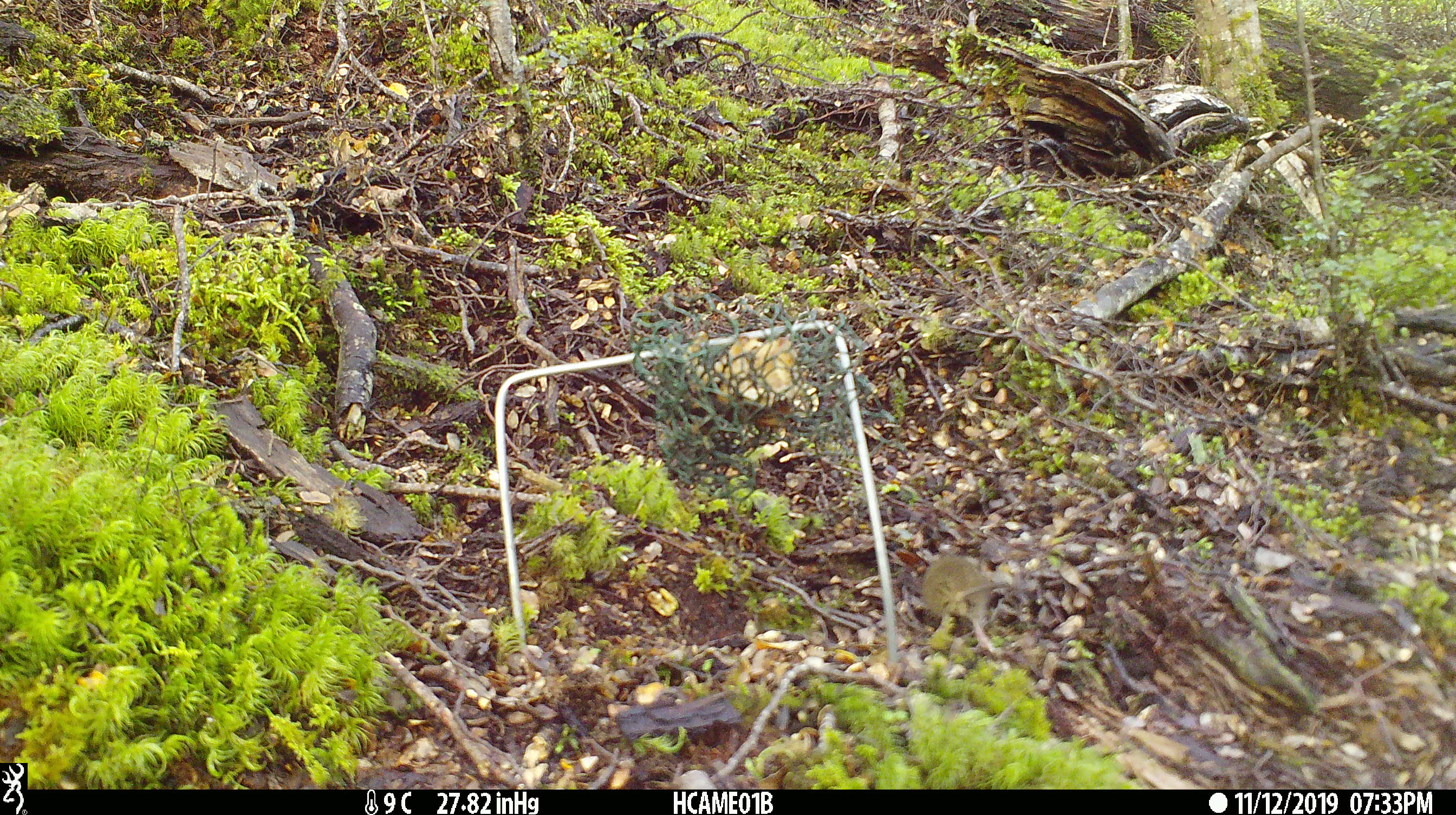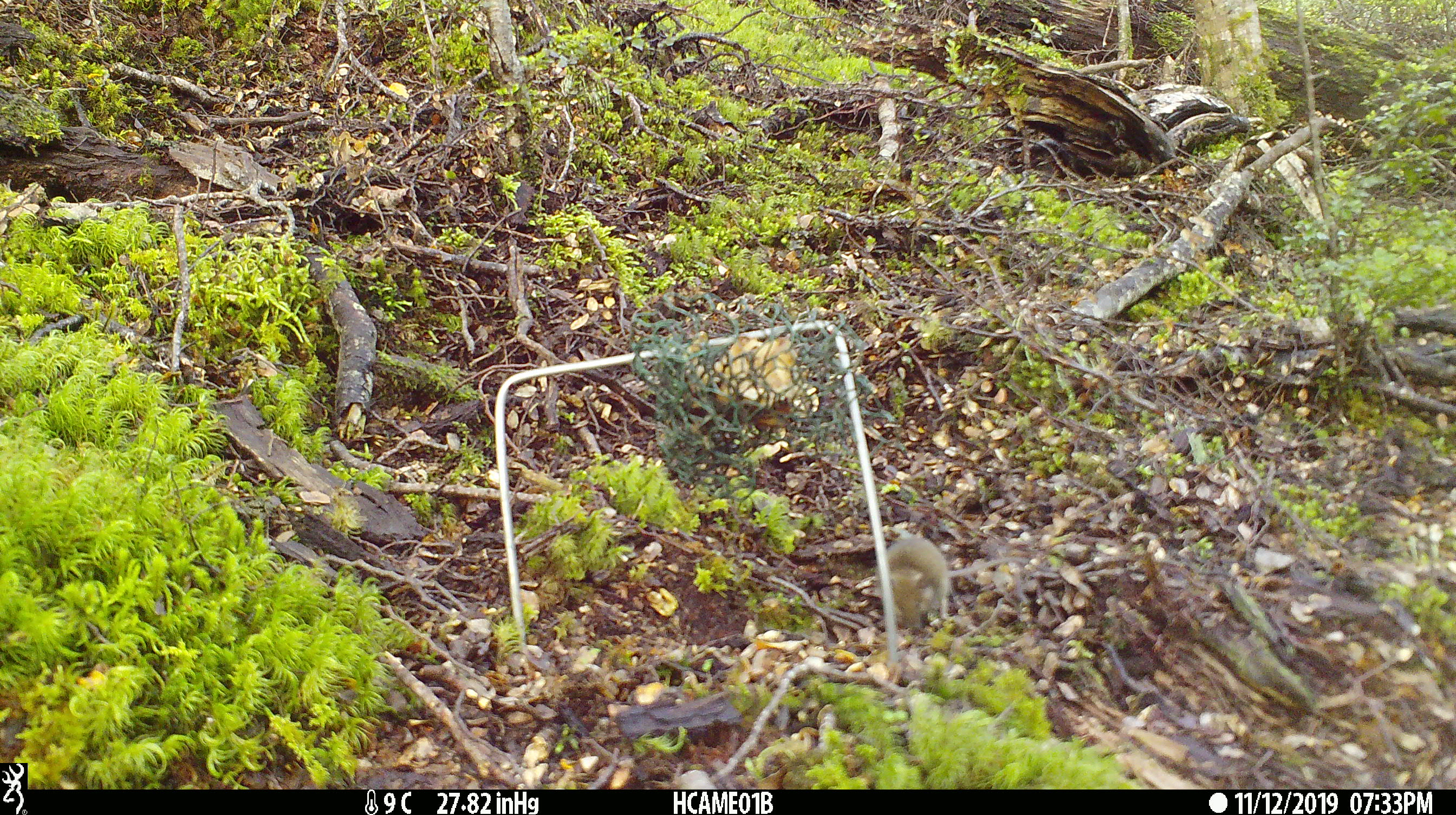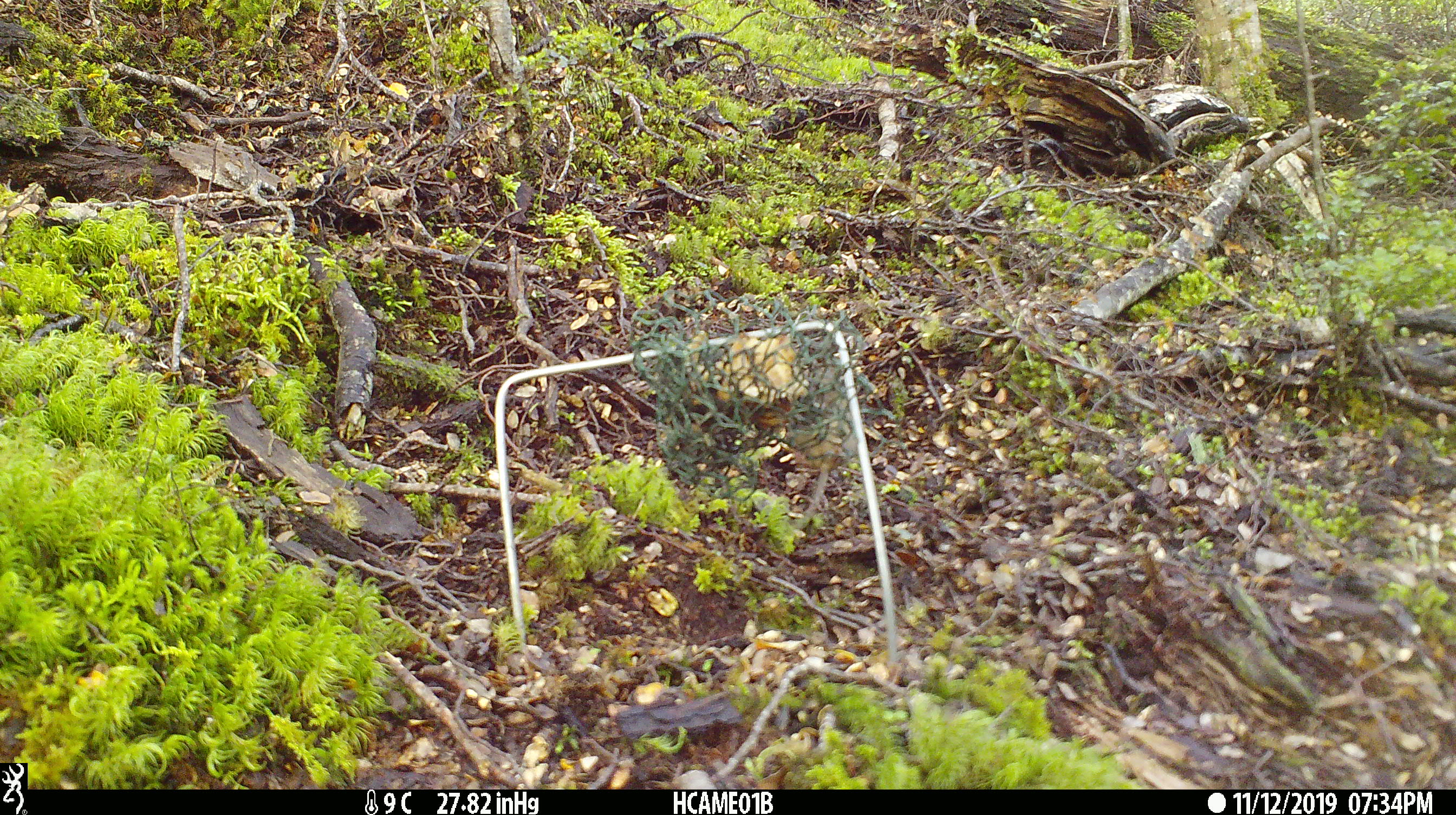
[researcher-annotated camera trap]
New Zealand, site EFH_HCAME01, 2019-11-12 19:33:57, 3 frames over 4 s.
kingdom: Animalia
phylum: Chordata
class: Mammalia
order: Rodentia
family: Muridae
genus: Mus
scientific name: Mus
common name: mouse